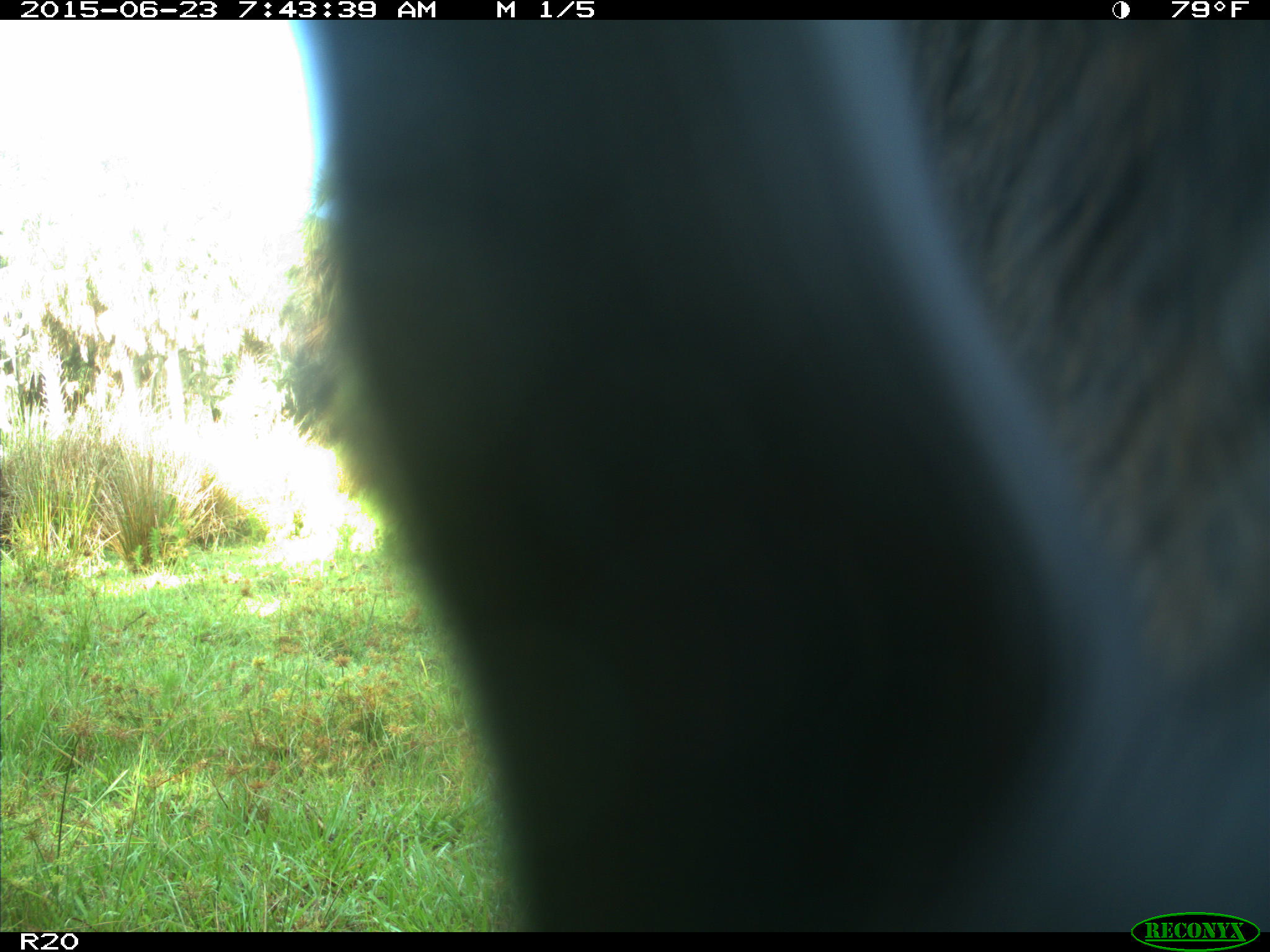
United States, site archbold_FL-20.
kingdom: Animalia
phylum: Chordata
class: Mammalia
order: Artiodactyla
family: Bovidae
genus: Bos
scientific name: Bos taurus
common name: domestic cow